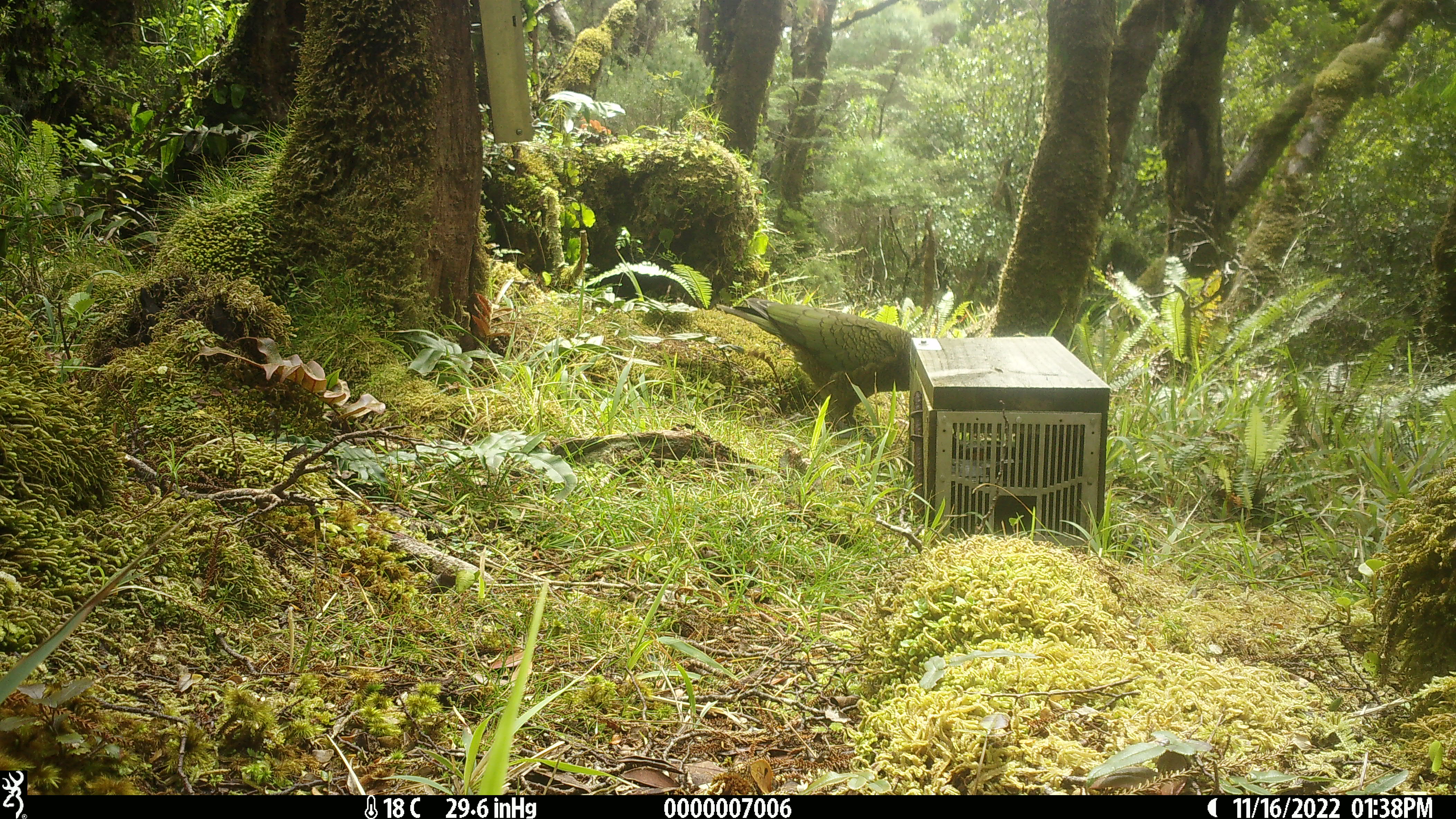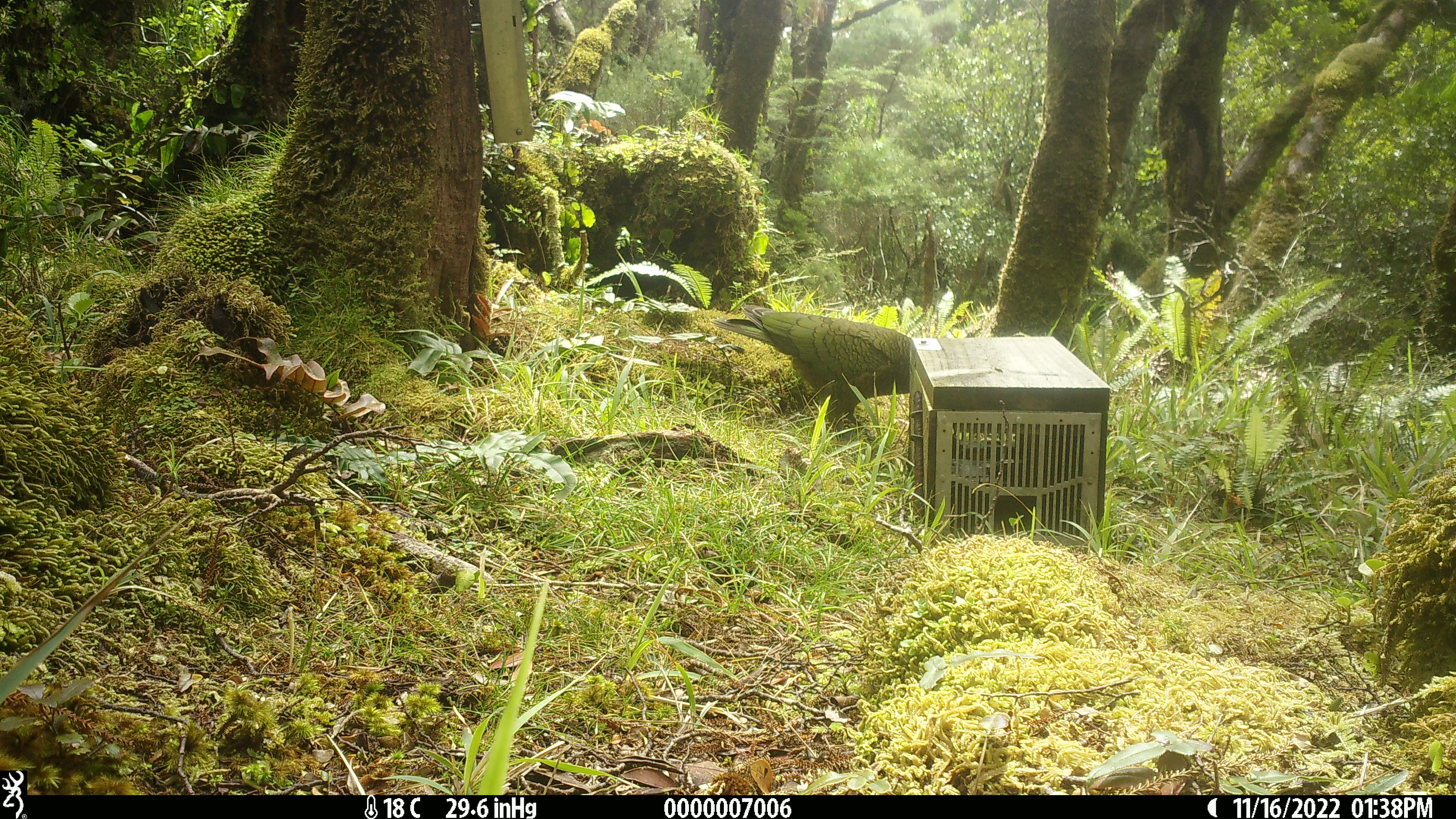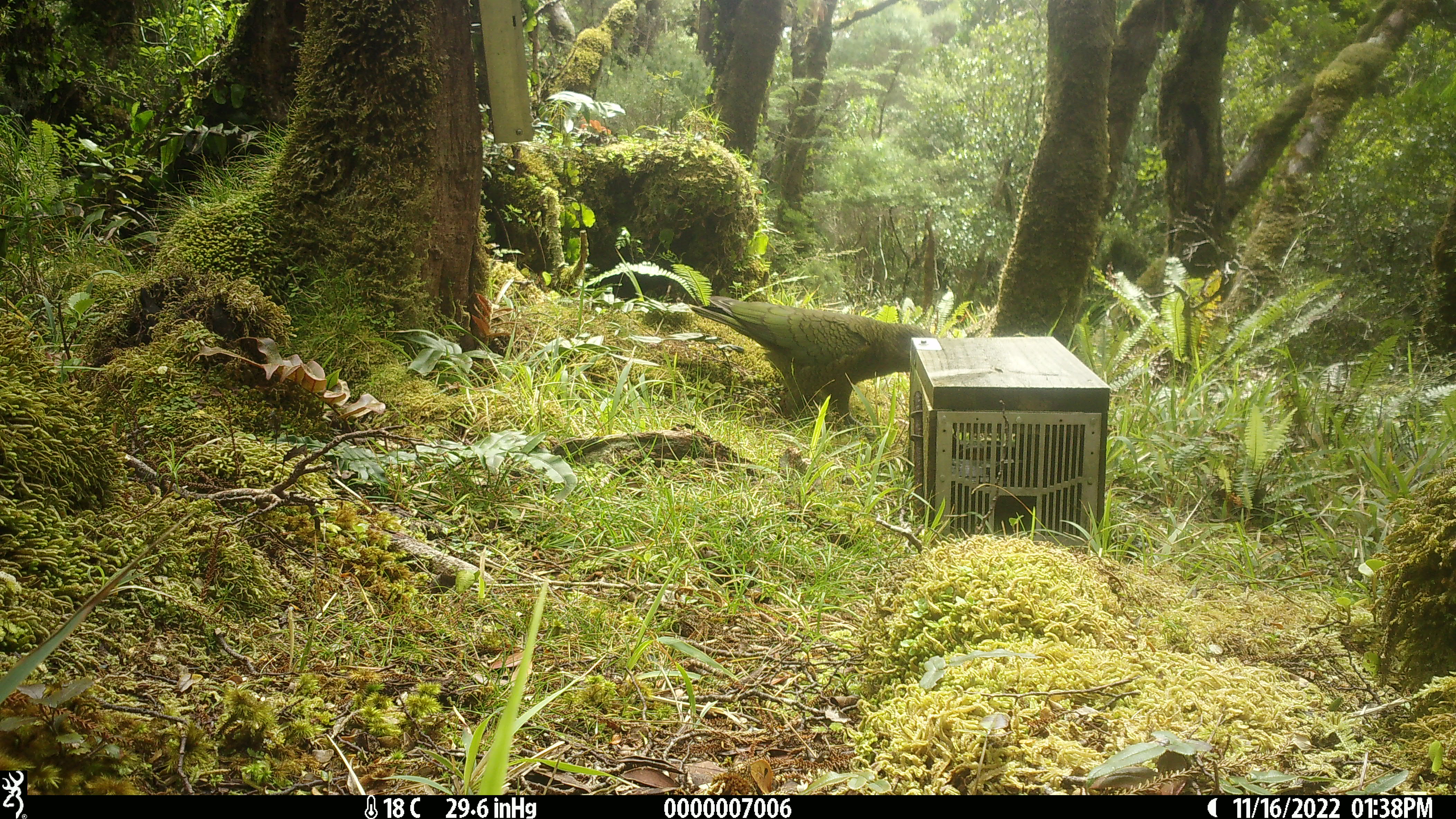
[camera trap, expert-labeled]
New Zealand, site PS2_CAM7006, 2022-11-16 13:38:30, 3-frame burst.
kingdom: Animalia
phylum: Chordata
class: Aves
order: Psittaciformes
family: Strigopidae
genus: Nestor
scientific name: Nestor notabilis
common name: kea